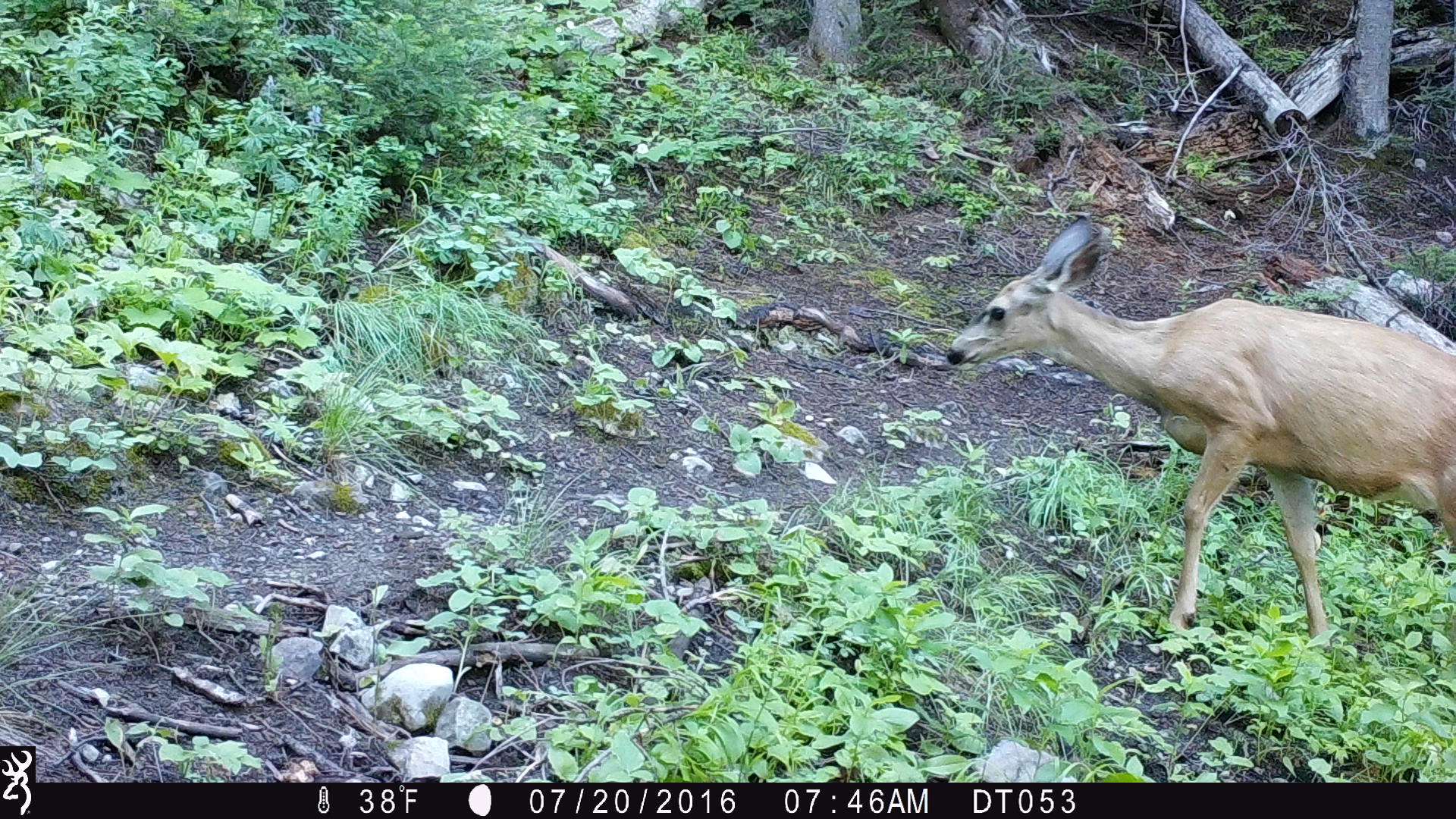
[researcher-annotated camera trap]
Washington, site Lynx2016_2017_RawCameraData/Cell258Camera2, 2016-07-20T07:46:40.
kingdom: Animalia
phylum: Chordata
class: Mammalia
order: Artiodactyla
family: Cervidae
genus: Odocoileus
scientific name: Odocoileus hemionus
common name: mule deer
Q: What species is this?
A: Odocoileus hemionus (mule deer).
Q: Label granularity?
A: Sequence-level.